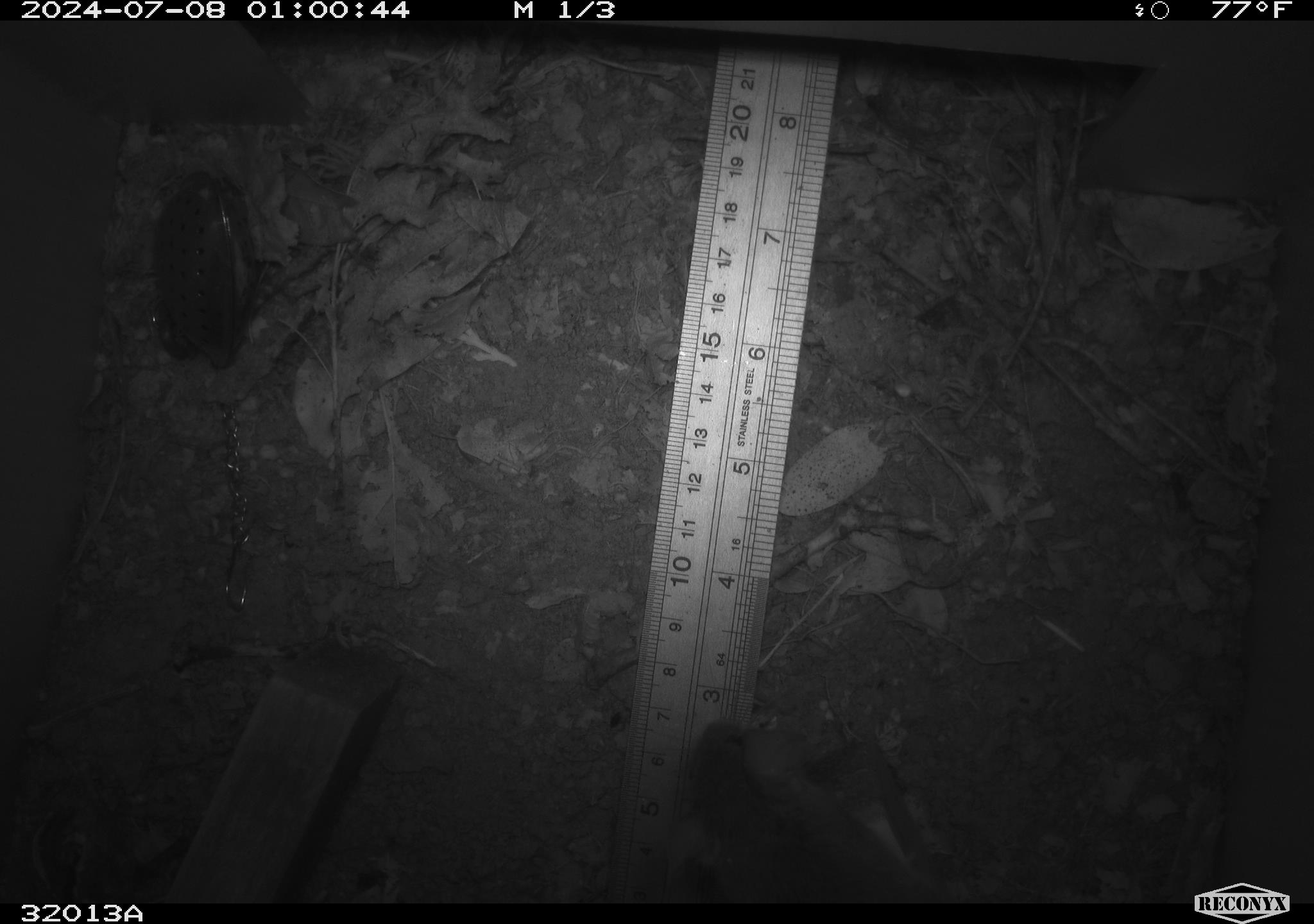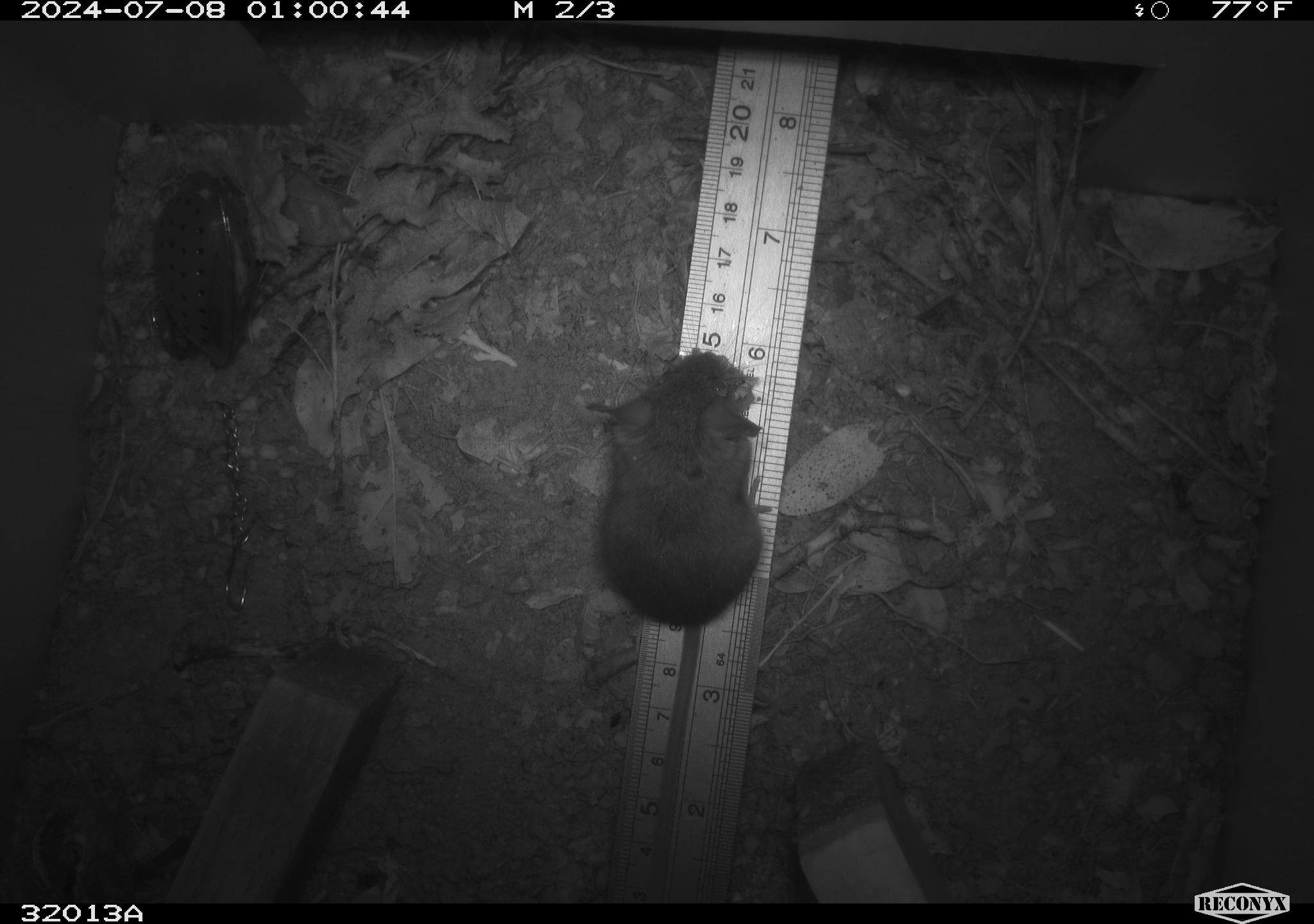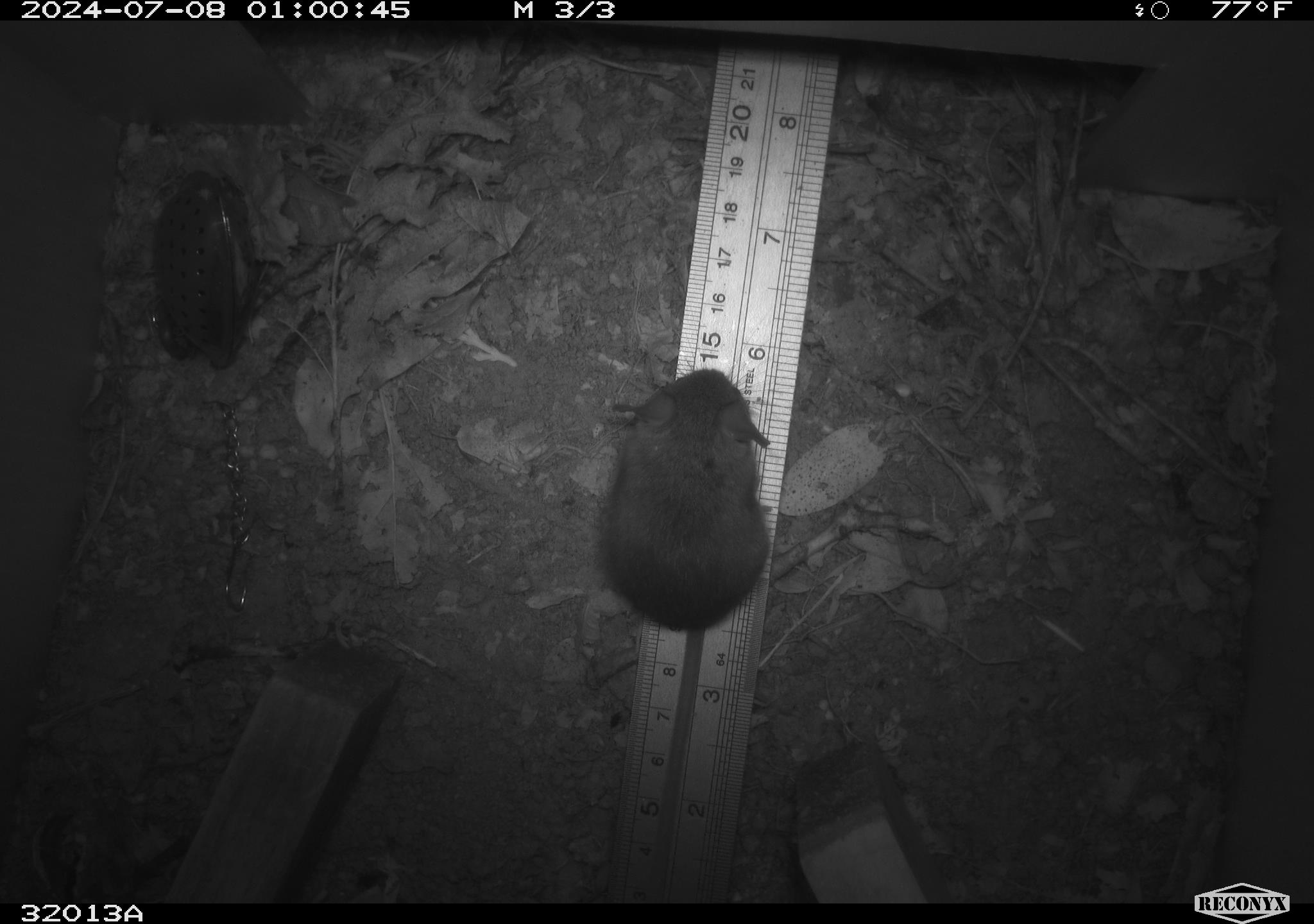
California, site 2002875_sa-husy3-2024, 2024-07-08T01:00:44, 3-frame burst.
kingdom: Animalia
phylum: Chordata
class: Mammalia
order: Rodentia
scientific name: Rodentia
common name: rodent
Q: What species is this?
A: Rodent (Rodentia).